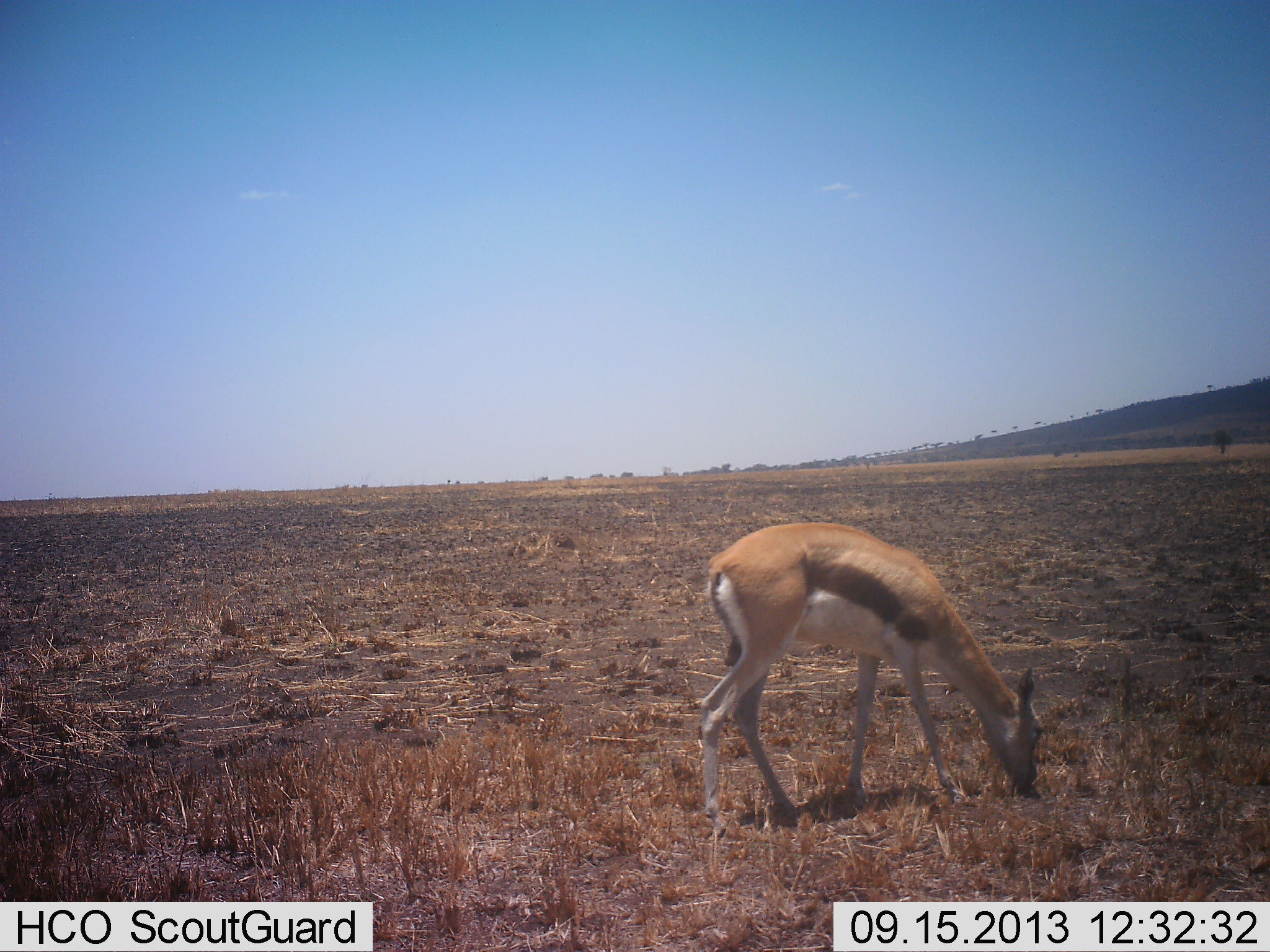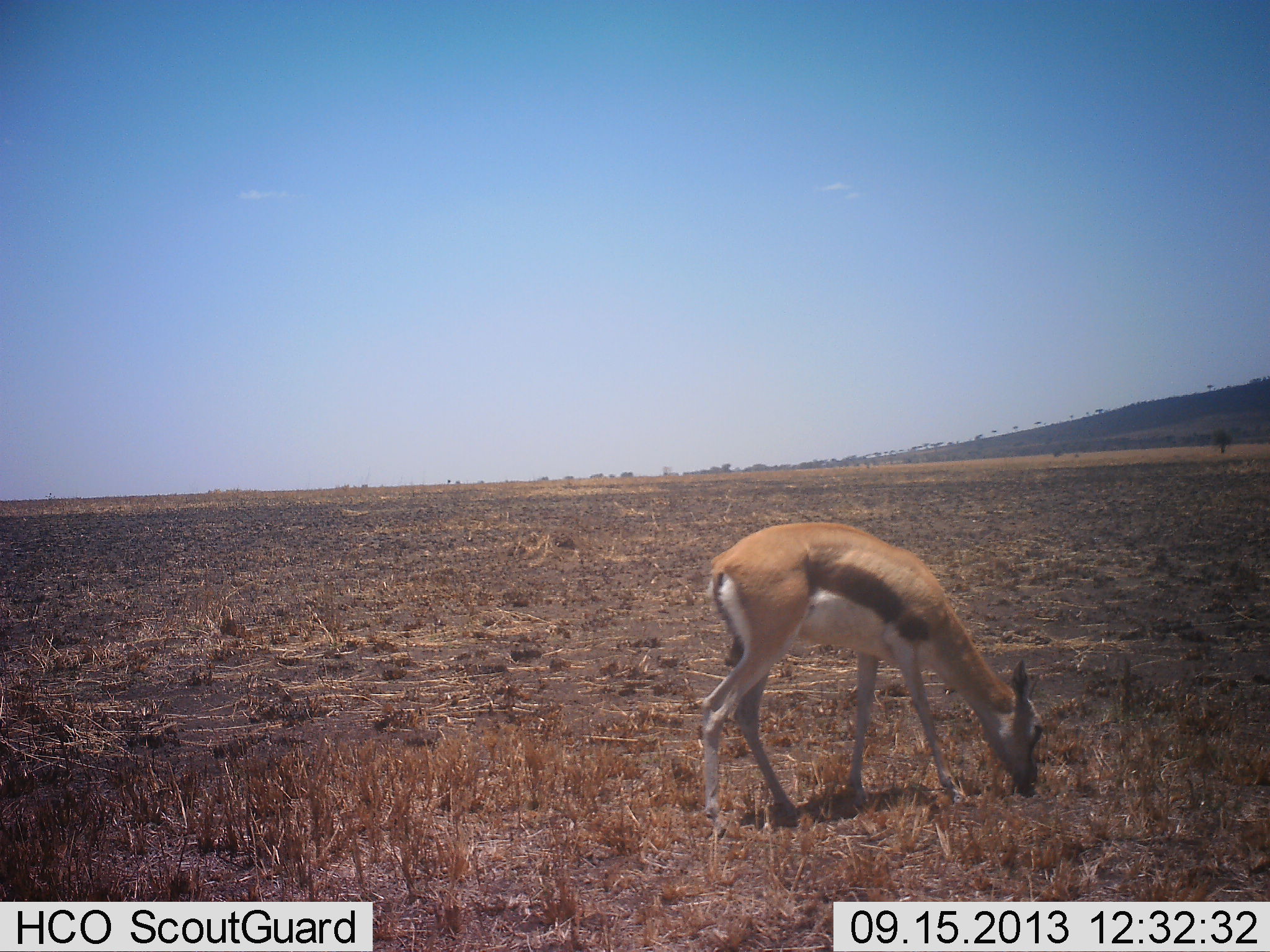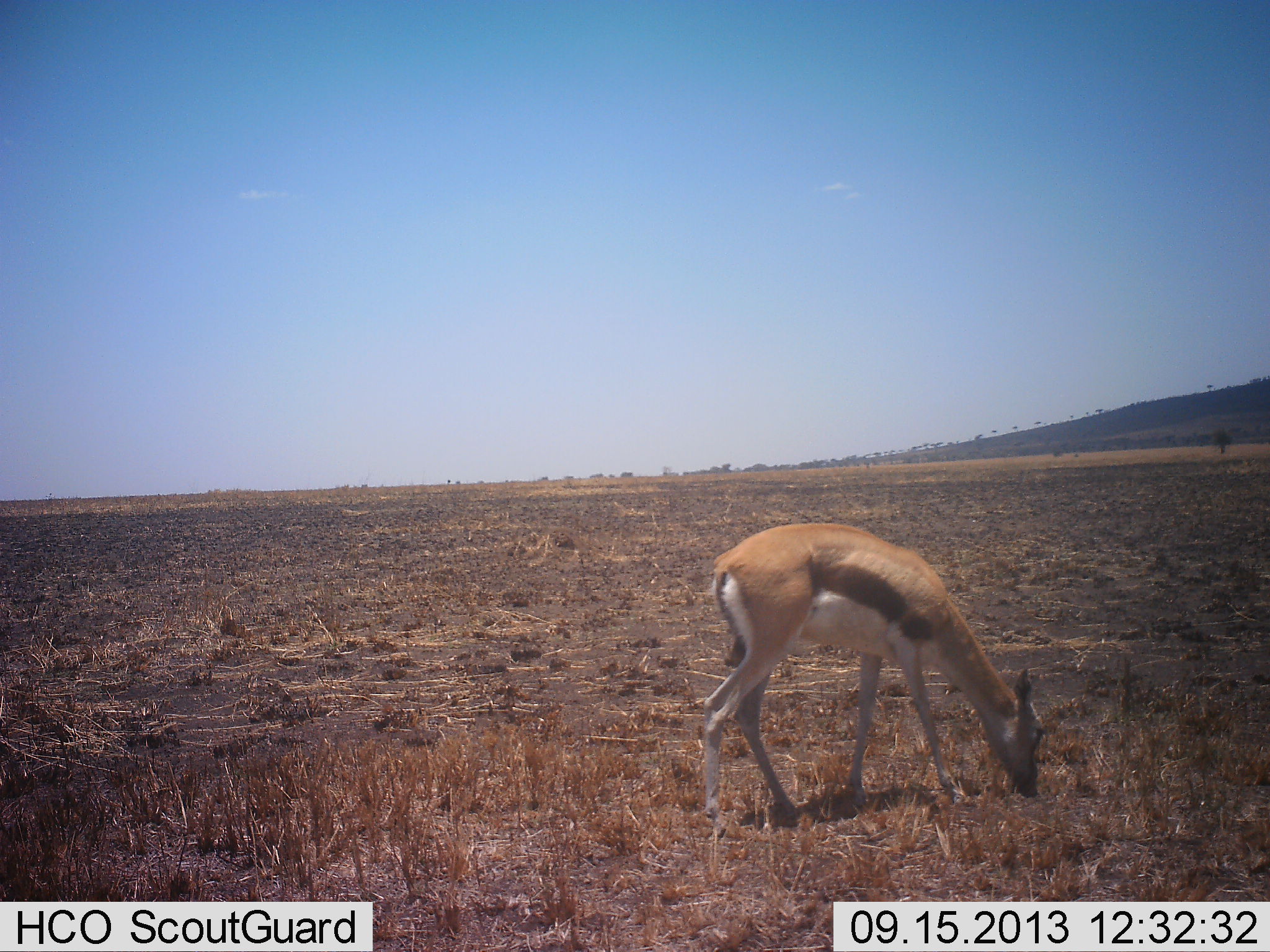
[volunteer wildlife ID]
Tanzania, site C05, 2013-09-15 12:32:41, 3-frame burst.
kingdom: Animalia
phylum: Chordata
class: Mammalia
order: Artiodactyla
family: Bovidae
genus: Eudorcas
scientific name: Eudorcas thomsonii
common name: thomson's gazelle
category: gazellethomsons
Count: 1.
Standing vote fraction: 10%.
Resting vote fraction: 0%.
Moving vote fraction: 0%.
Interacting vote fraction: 0%.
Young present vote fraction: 0%.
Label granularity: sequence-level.